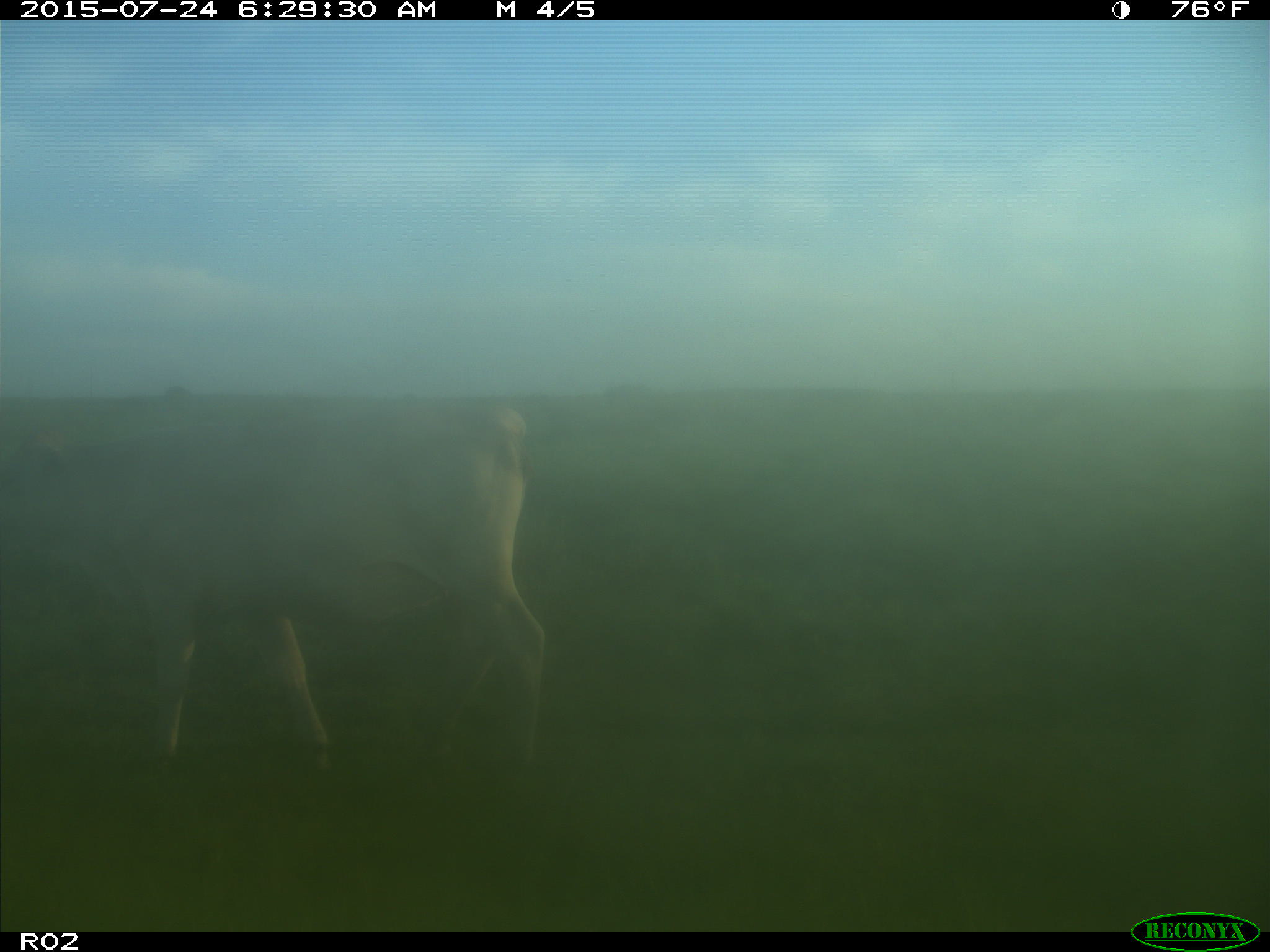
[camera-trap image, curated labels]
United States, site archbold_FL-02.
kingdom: Animalia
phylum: Chordata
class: Mammalia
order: Artiodactyla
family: Bovidae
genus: Bos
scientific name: Bos taurus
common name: domestic cow